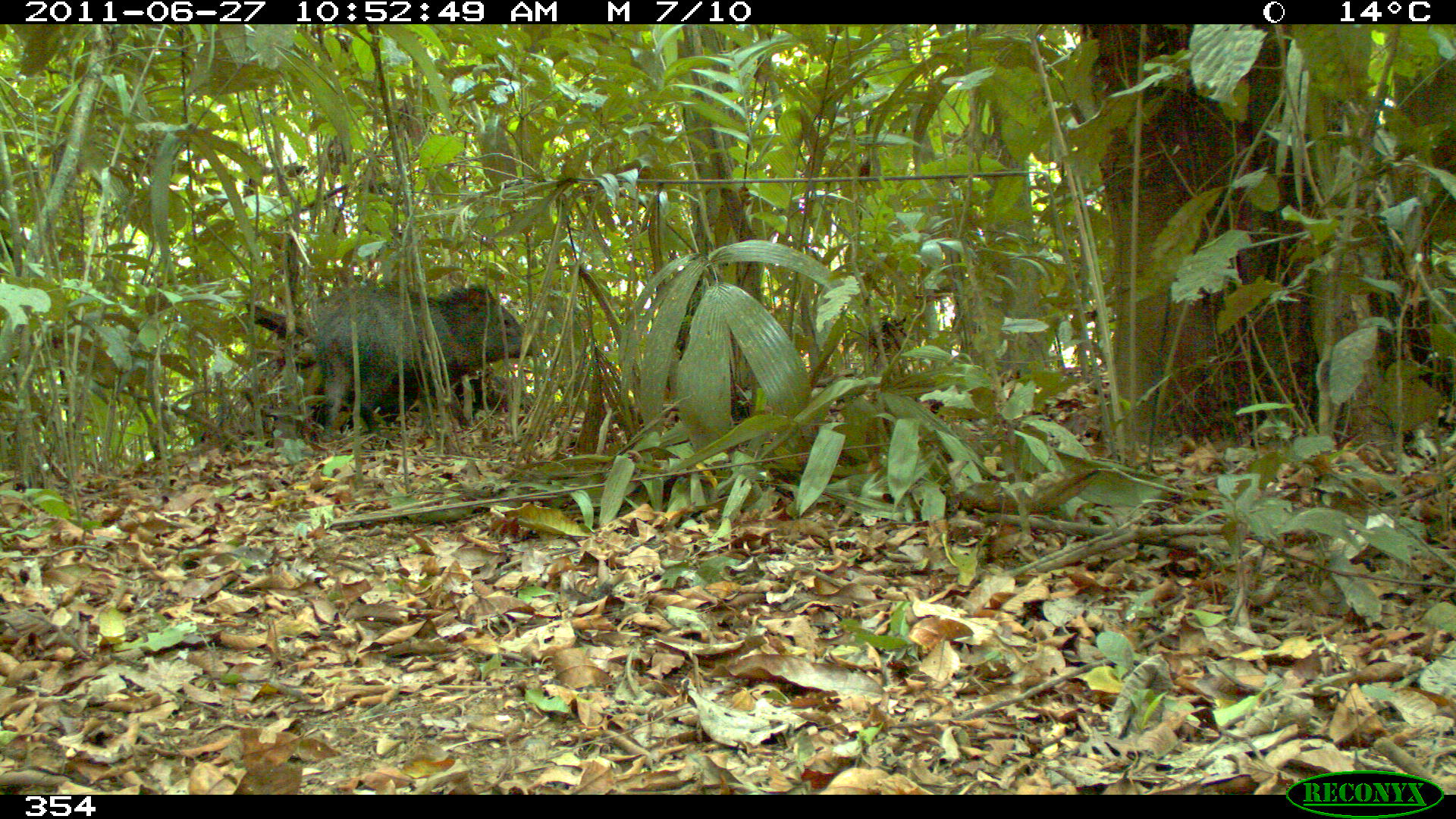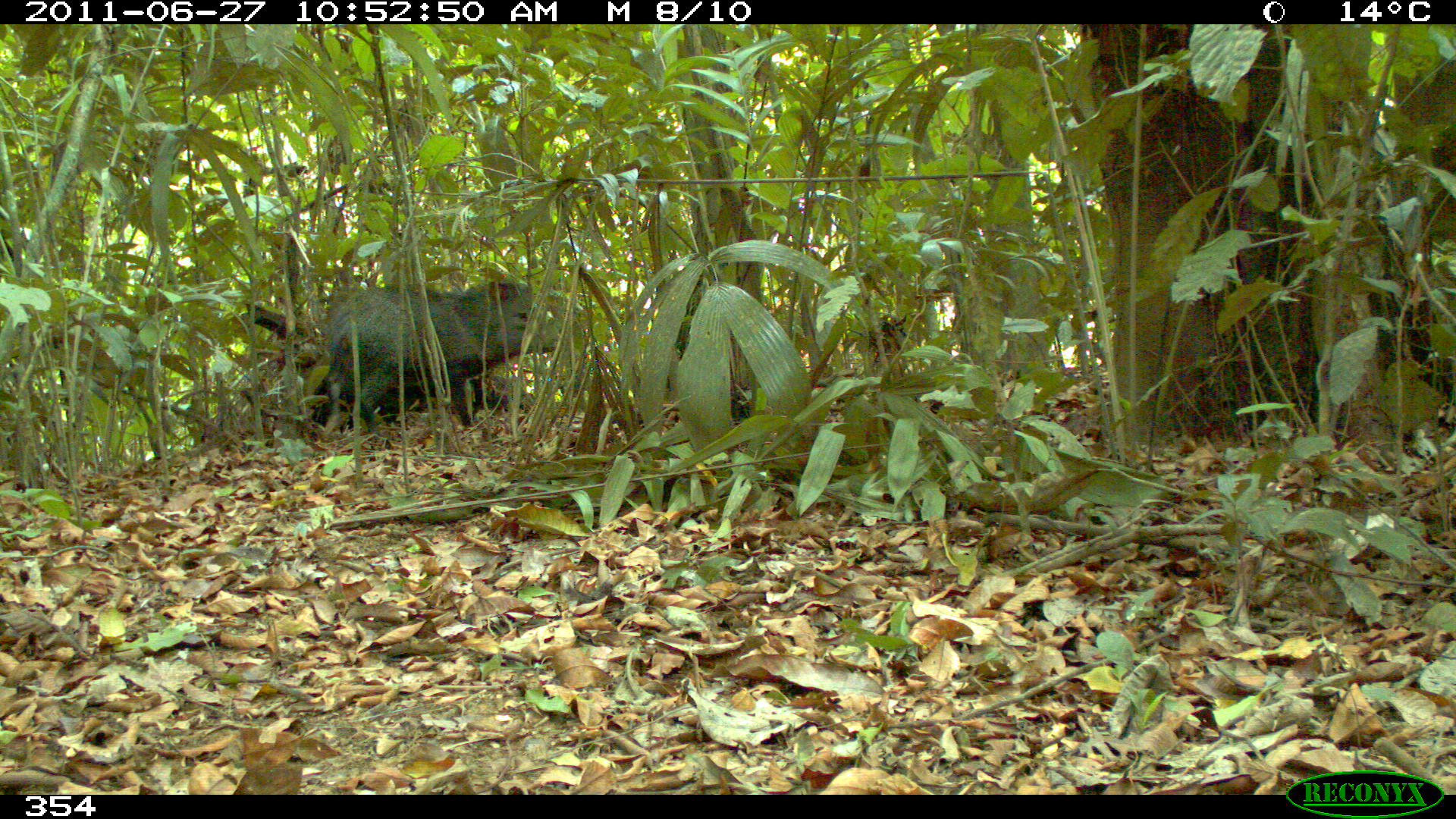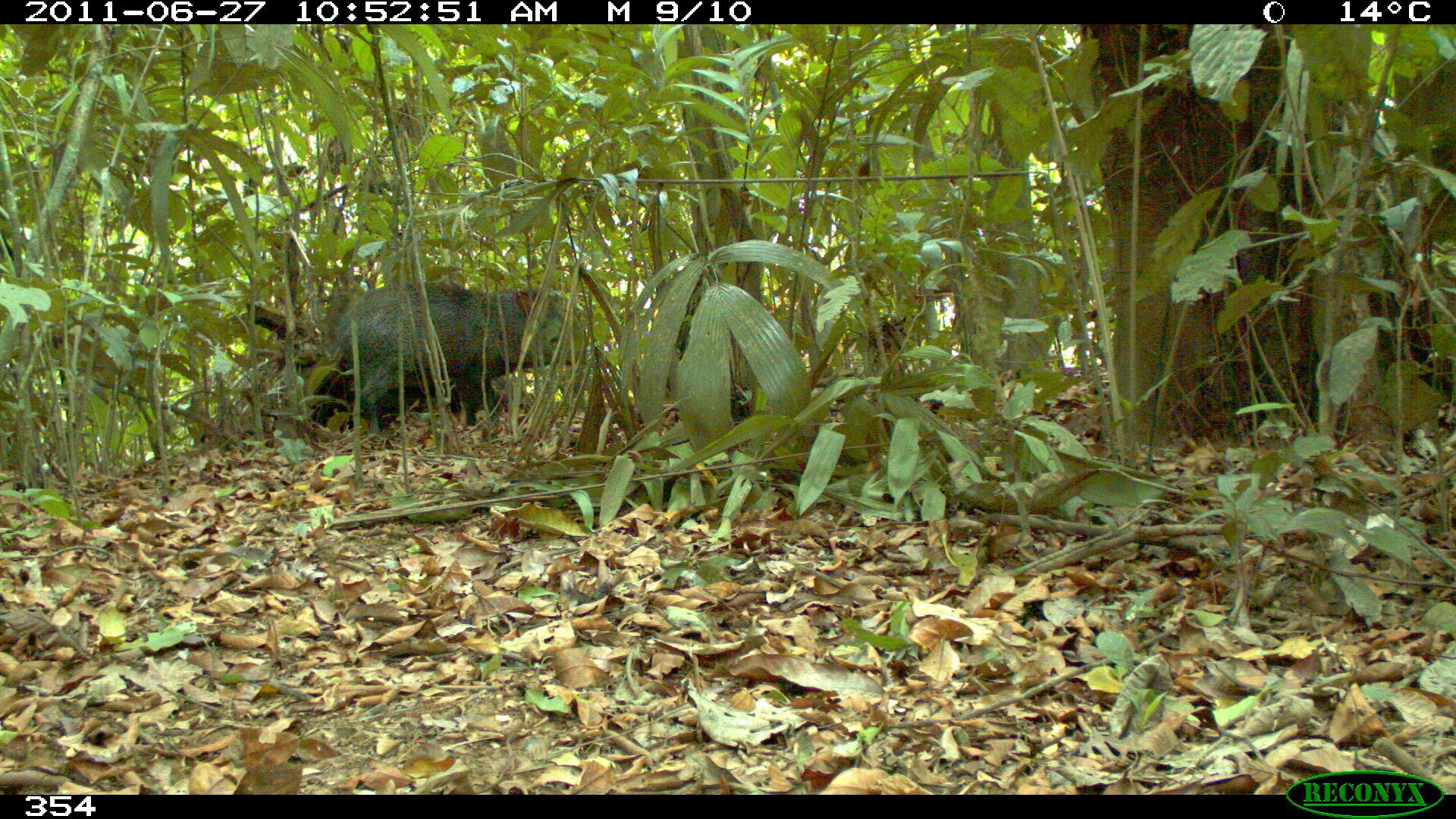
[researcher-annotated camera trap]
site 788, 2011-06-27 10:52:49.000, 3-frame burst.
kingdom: Animalia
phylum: Chordata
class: Mammalia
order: Artiodactyla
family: Tayassuidae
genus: Pecari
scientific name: Pecari tajacu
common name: collared peccary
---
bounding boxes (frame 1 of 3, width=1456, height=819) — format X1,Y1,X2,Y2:
pecari tajacu: 312,284,540,440